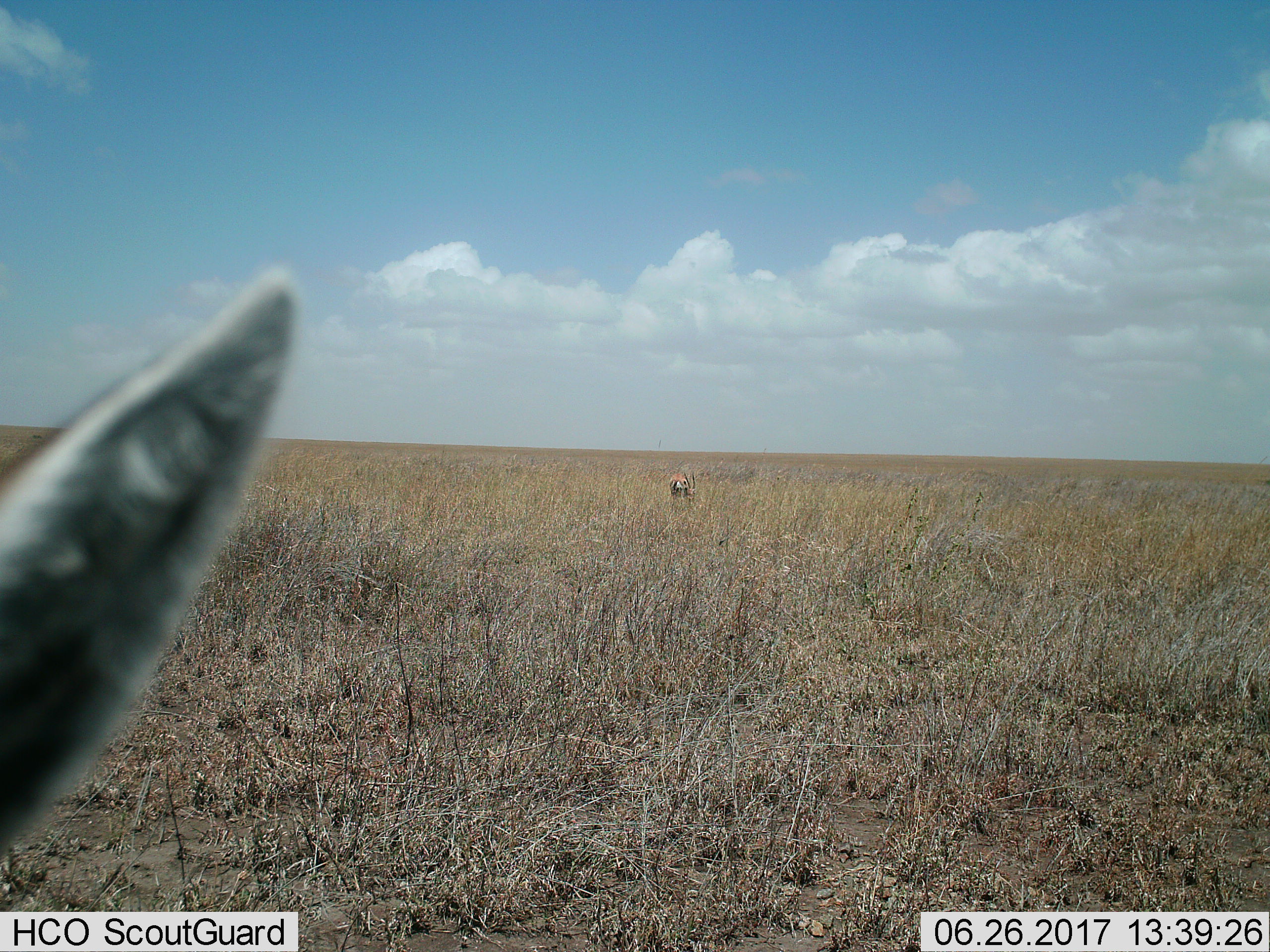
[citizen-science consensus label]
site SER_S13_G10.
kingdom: Animalia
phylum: Chordata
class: Mammalia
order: Artiodactyla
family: Bovidae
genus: Eudorcas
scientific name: Eudorcas thomsonii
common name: thomson's gazelle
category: gazellethomsons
Gazellethomsons (thomson's gazelle) (Eudorcas thomsonii), count 2. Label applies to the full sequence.